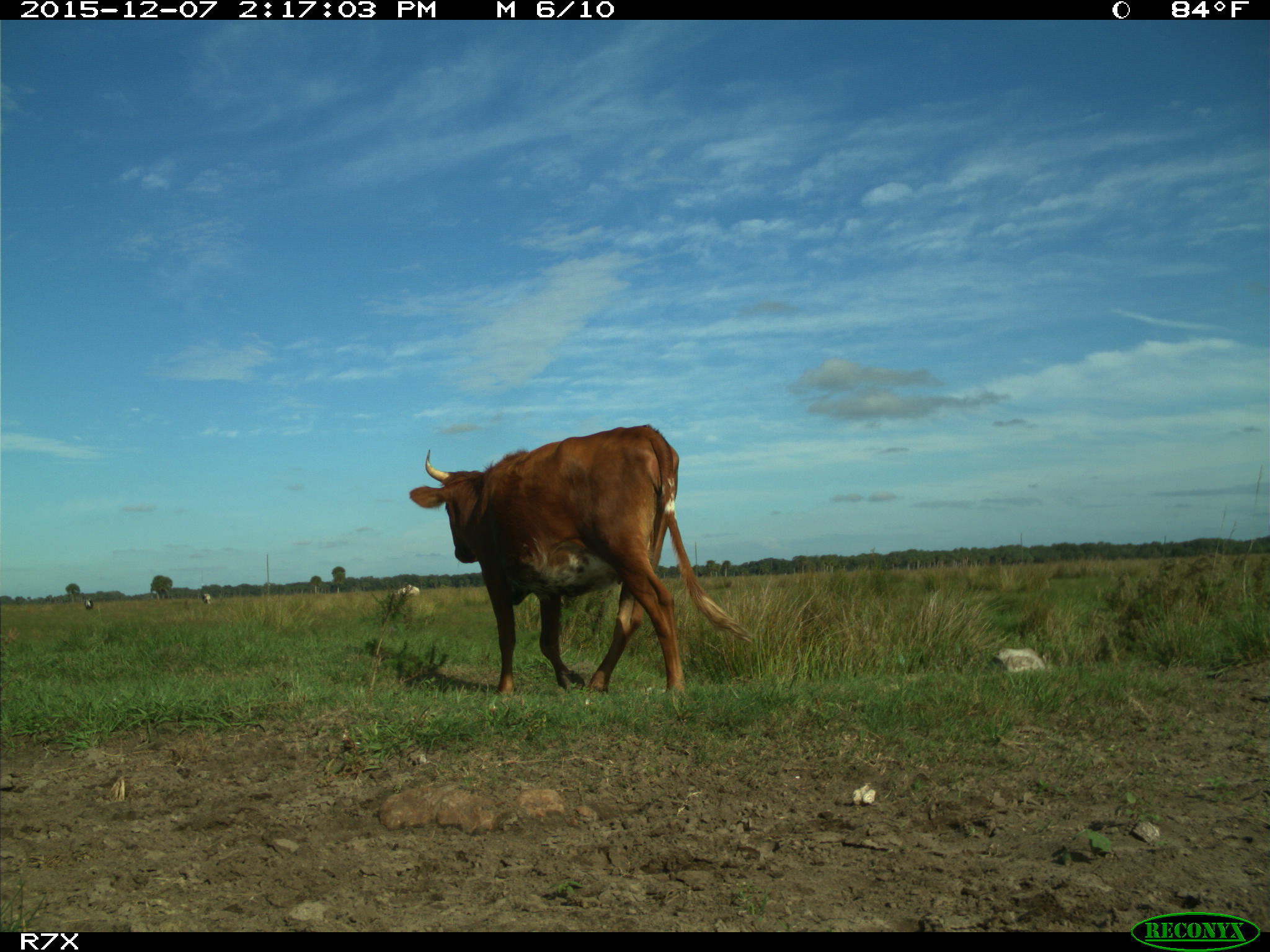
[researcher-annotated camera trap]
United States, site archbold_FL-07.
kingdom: Animalia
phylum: Chordata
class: Mammalia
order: Artiodactyla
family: Bovidae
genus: Bos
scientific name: Bos taurus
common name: domestic cow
Bos taurus (domestic cow).